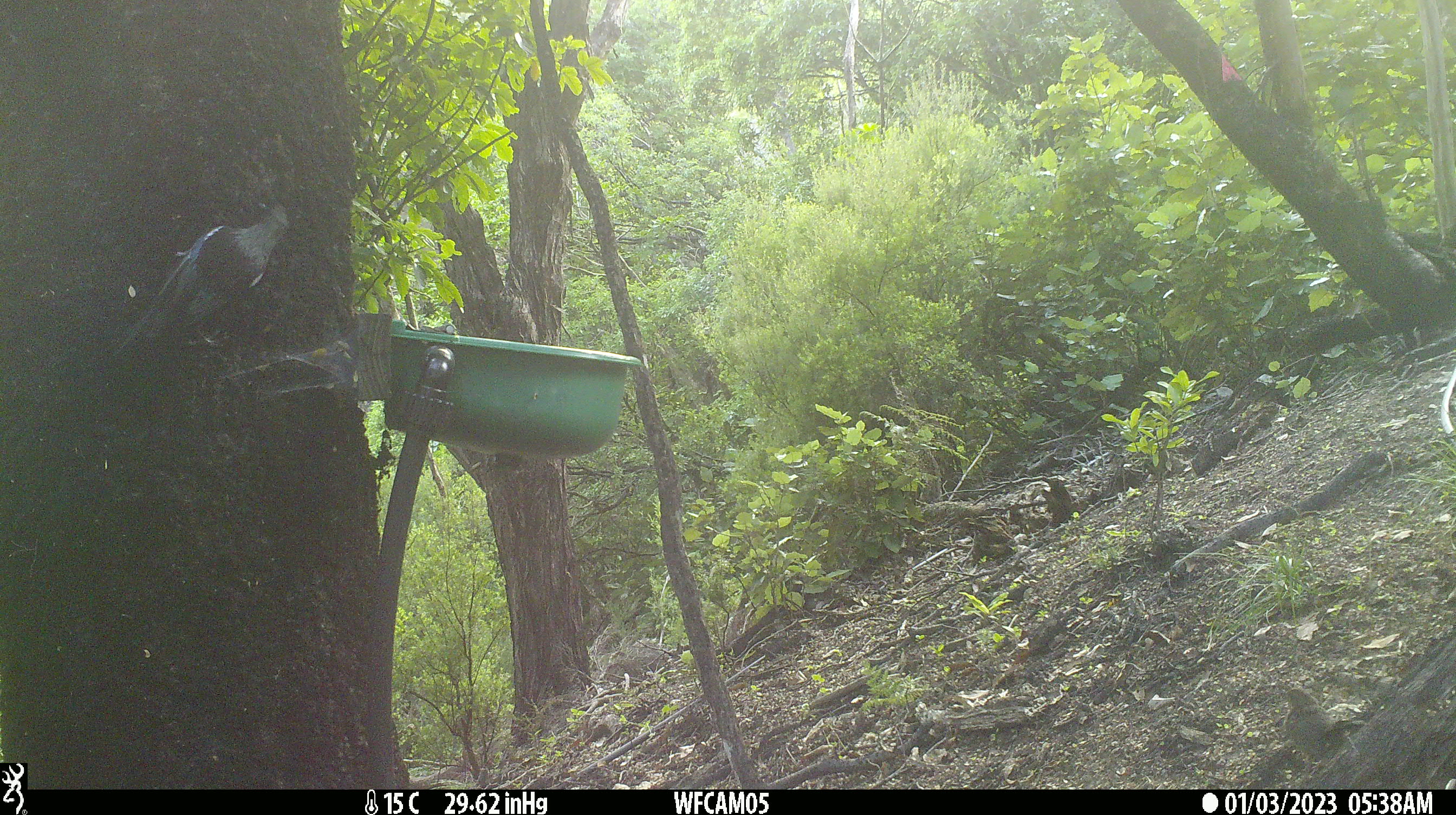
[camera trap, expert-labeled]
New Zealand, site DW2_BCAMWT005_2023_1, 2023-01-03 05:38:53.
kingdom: Animalia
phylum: Chordata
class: Aves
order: Passeriformes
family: Meliphagidae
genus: Prosthemadera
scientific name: Prosthemadera novaeseelandiae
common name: tui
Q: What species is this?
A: Tui (Prosthemadera novaeseelandiae).